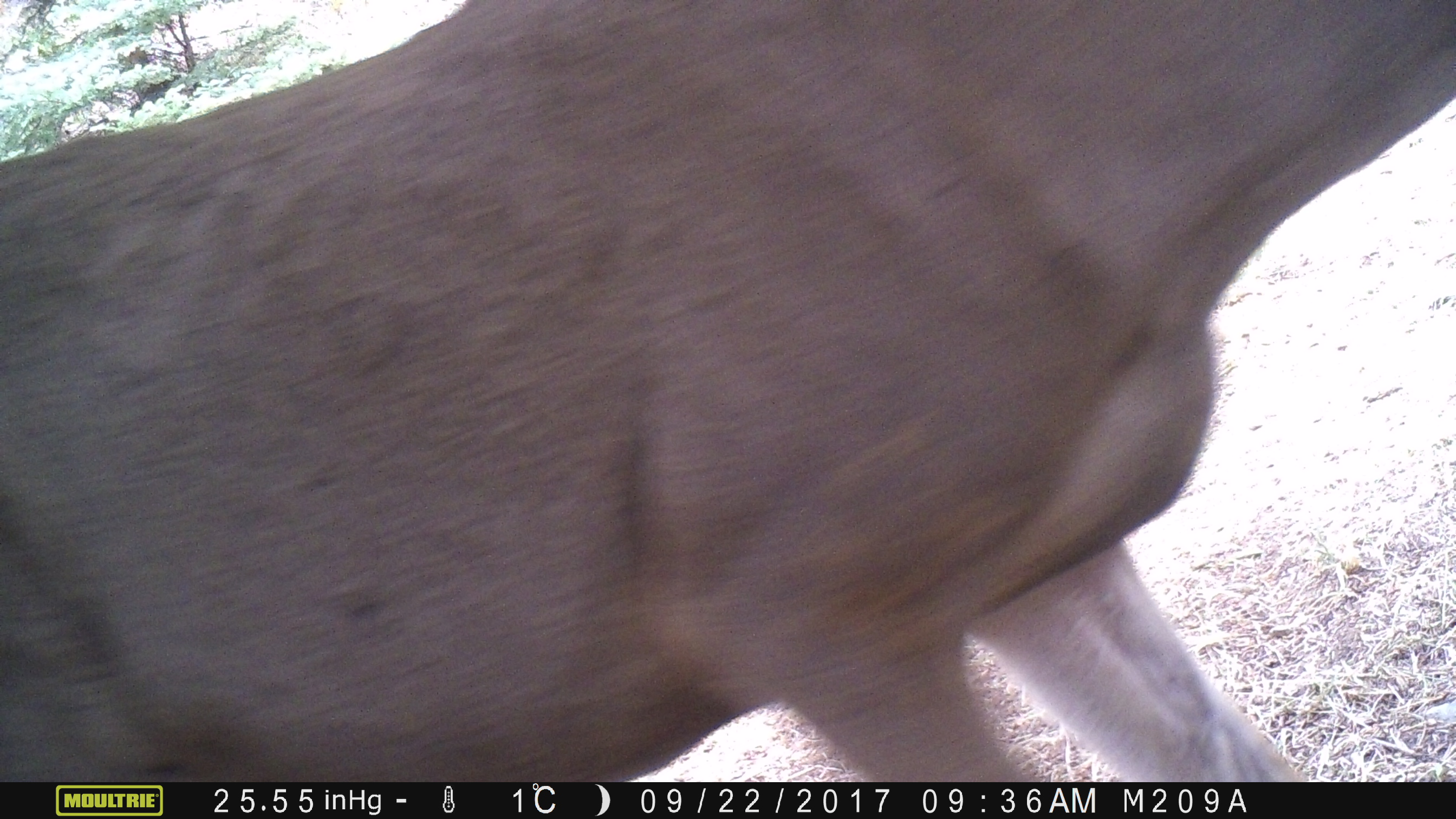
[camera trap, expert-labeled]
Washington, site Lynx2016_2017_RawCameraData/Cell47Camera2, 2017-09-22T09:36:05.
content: unidentified animal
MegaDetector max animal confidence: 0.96